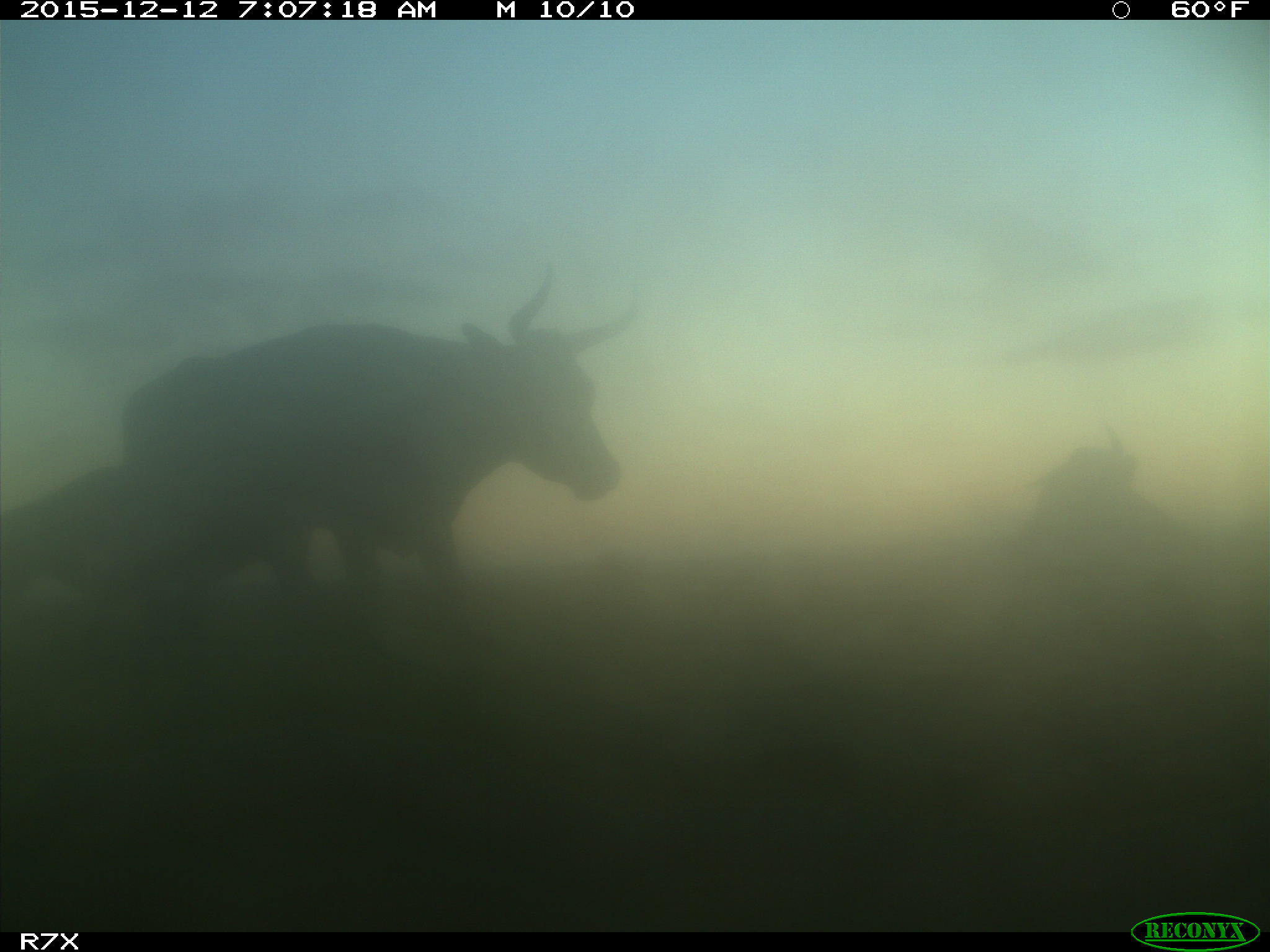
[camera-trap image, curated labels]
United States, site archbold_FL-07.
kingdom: Animalia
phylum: Chordata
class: Mammalia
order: Artiodactyla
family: Bovidae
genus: Bos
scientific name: Bos taurus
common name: domestic cow